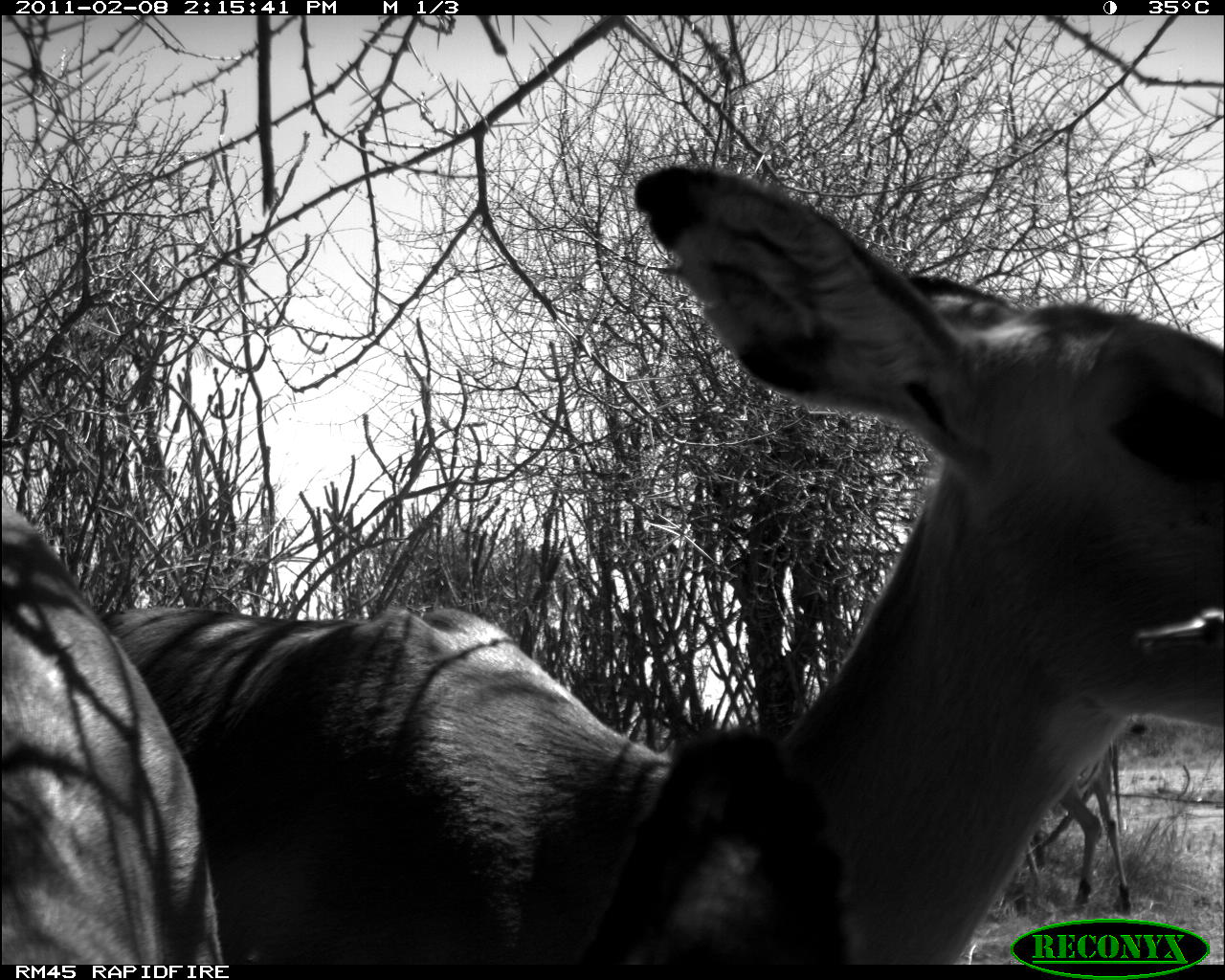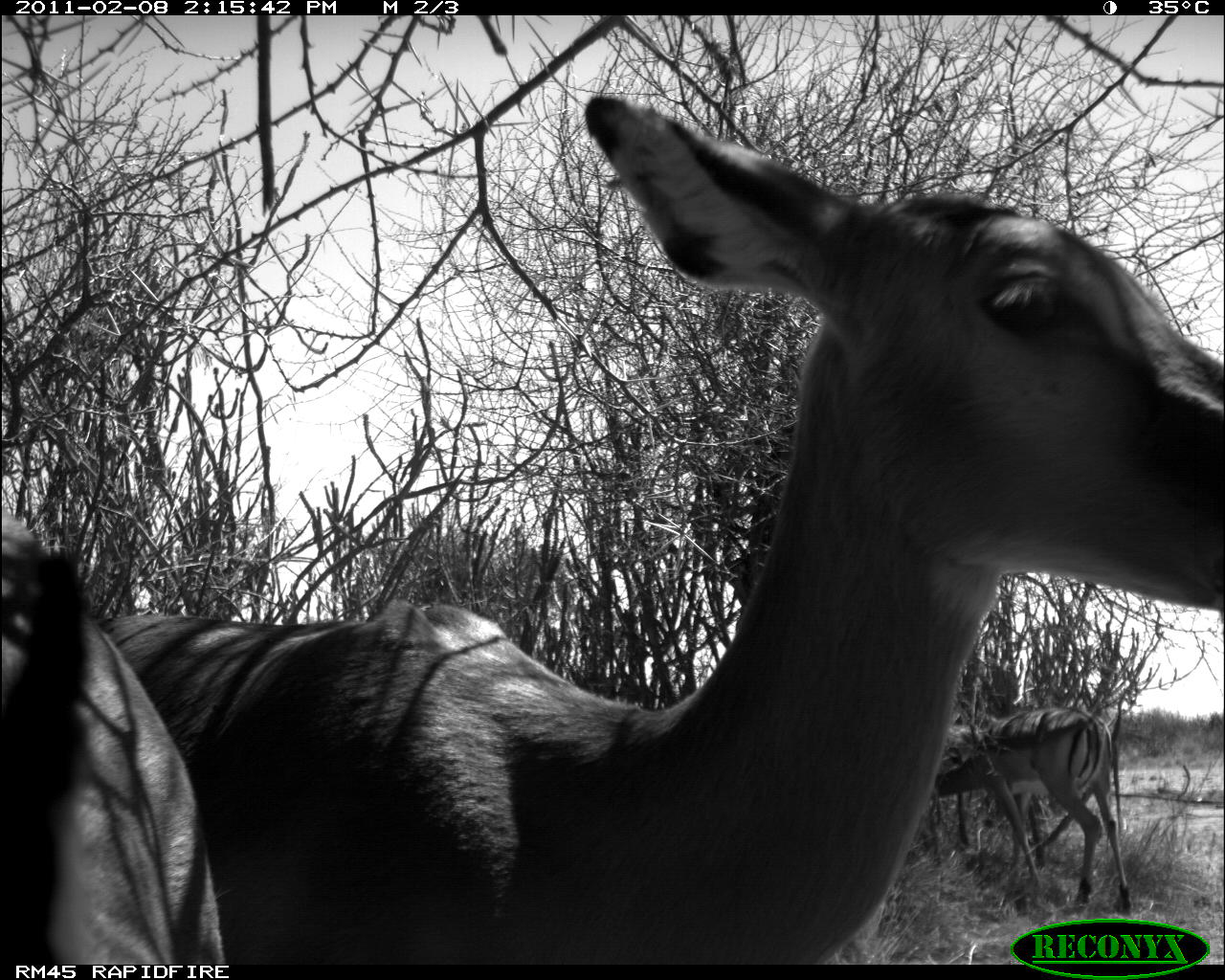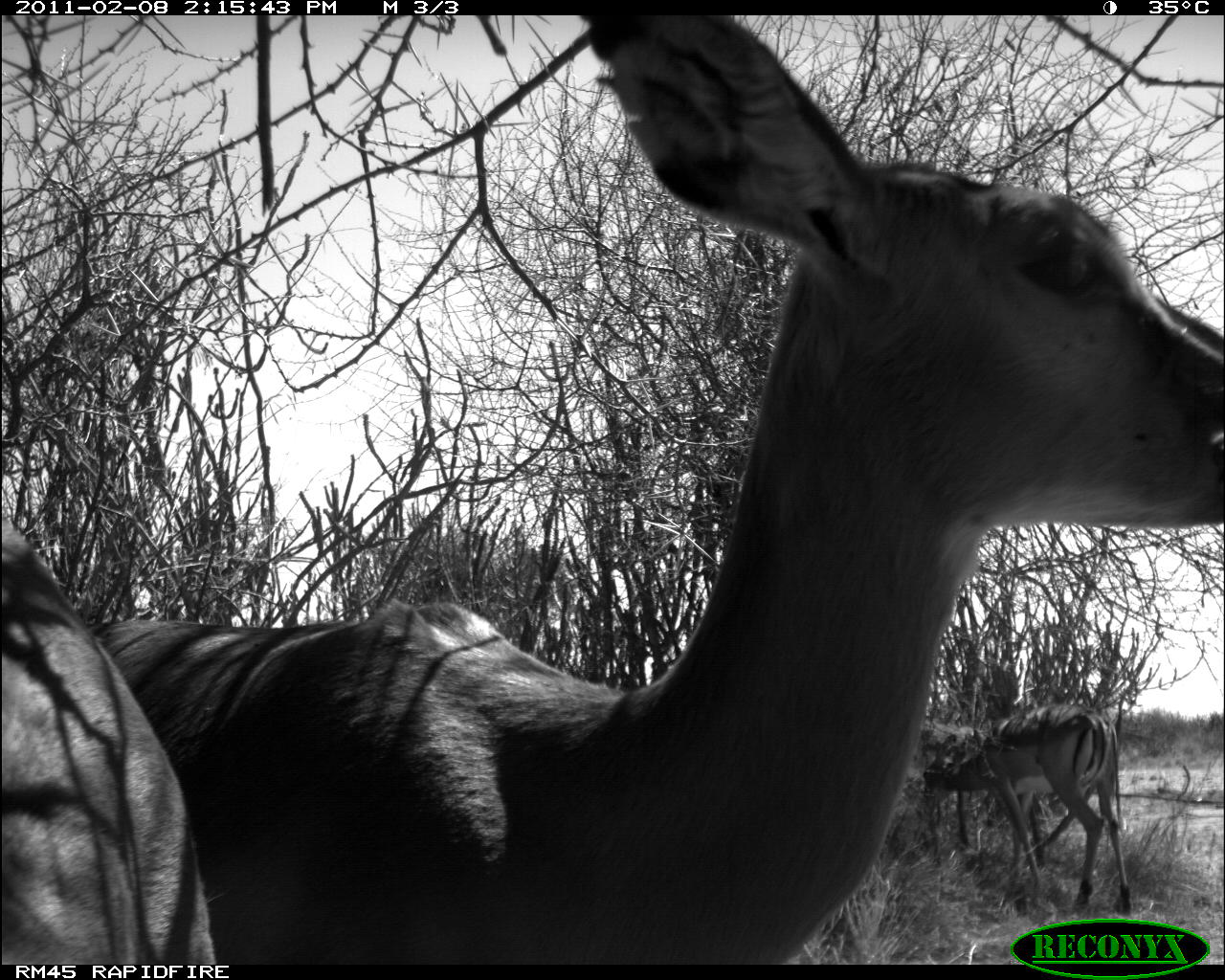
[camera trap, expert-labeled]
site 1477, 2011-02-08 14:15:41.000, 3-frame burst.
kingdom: Animalia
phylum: Chordata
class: Mammalia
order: Artiodactyla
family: Bovidae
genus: Aepyceros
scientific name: Aepyceros melampus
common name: impala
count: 3